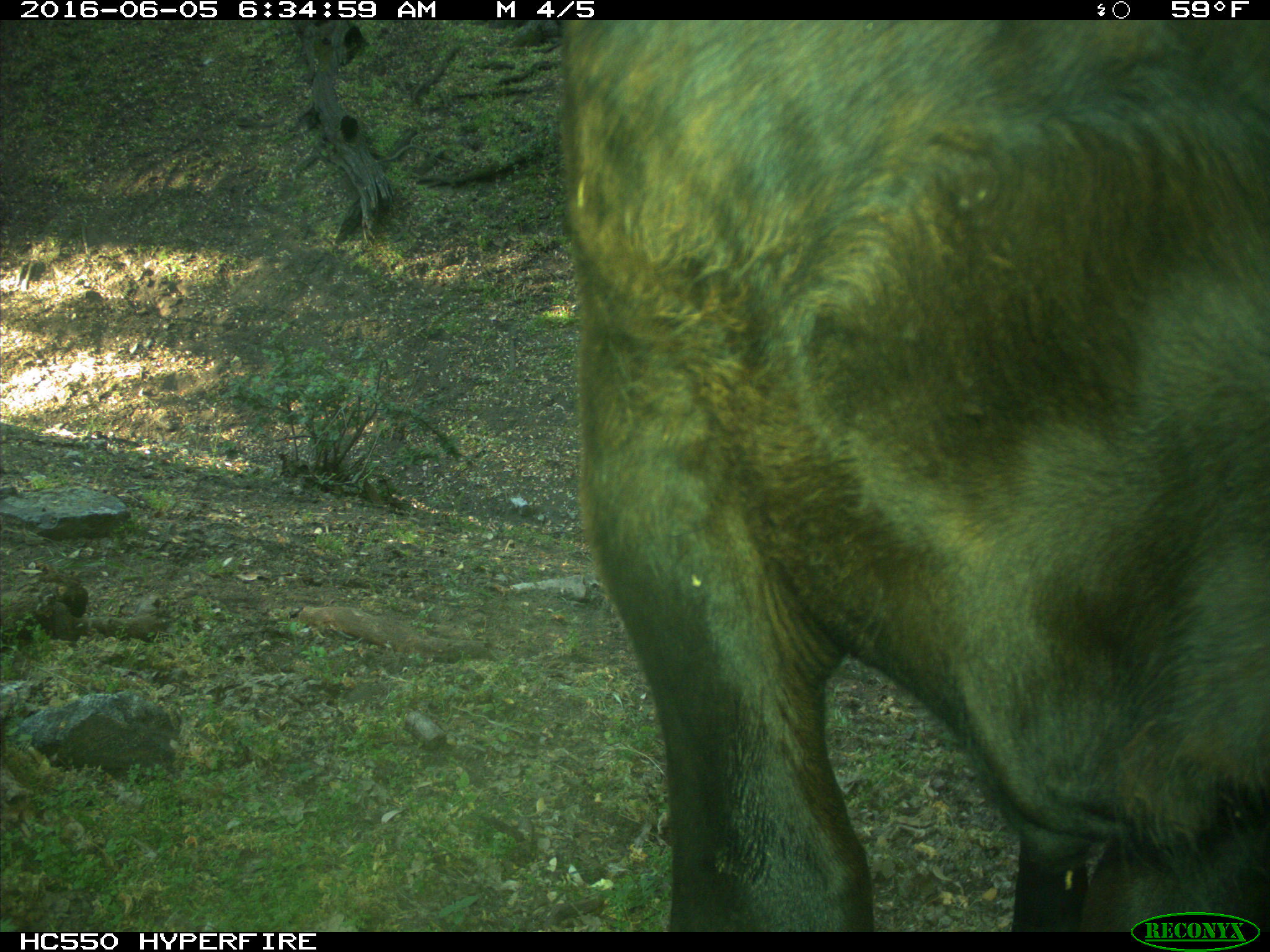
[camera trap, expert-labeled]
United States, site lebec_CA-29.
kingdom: Animalia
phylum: Chordata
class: Mammalia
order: Artiodactyla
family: Bovidae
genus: Bos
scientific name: Bos taurus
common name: domestic cow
Bos taurus (domestic cow).